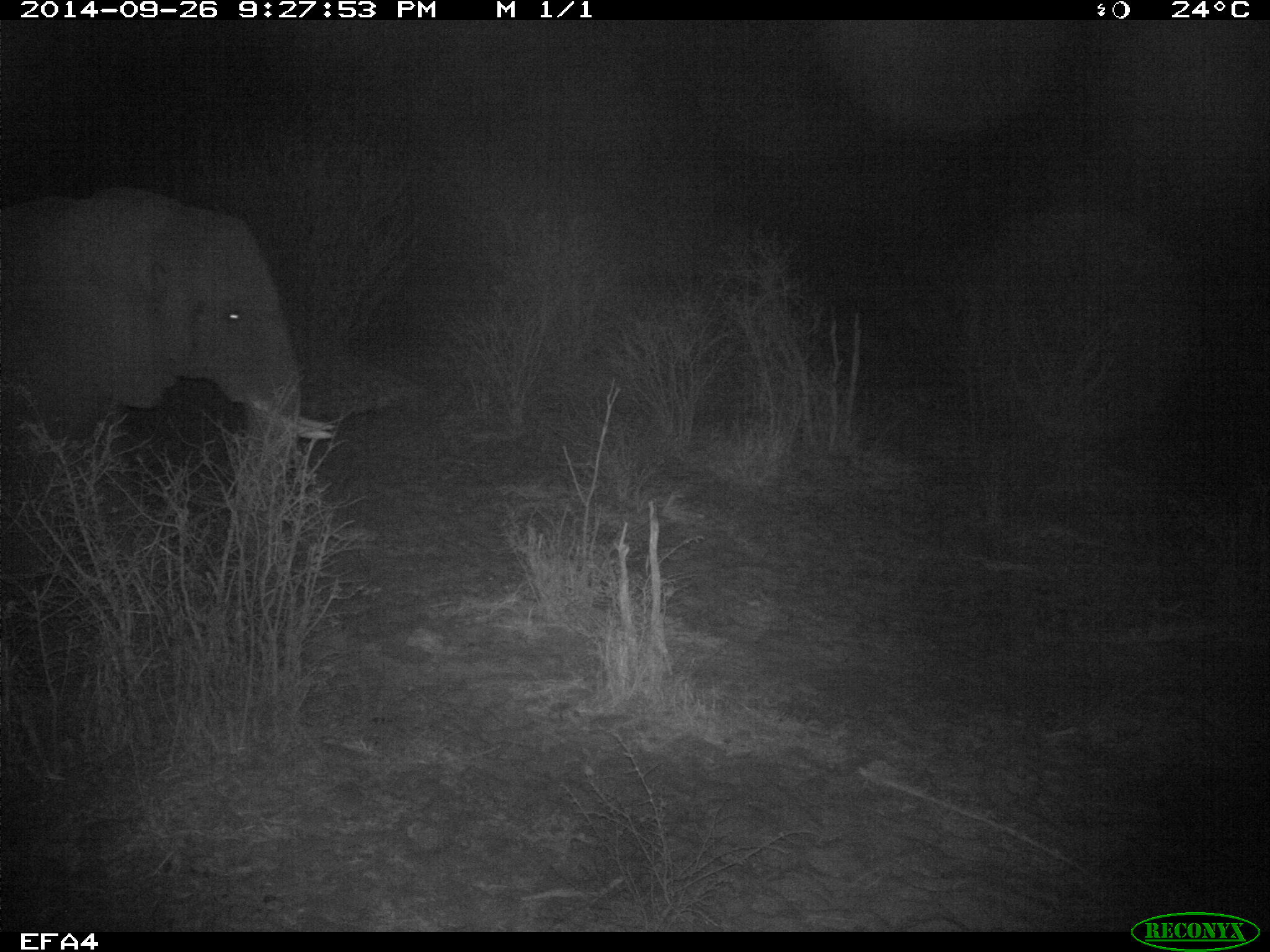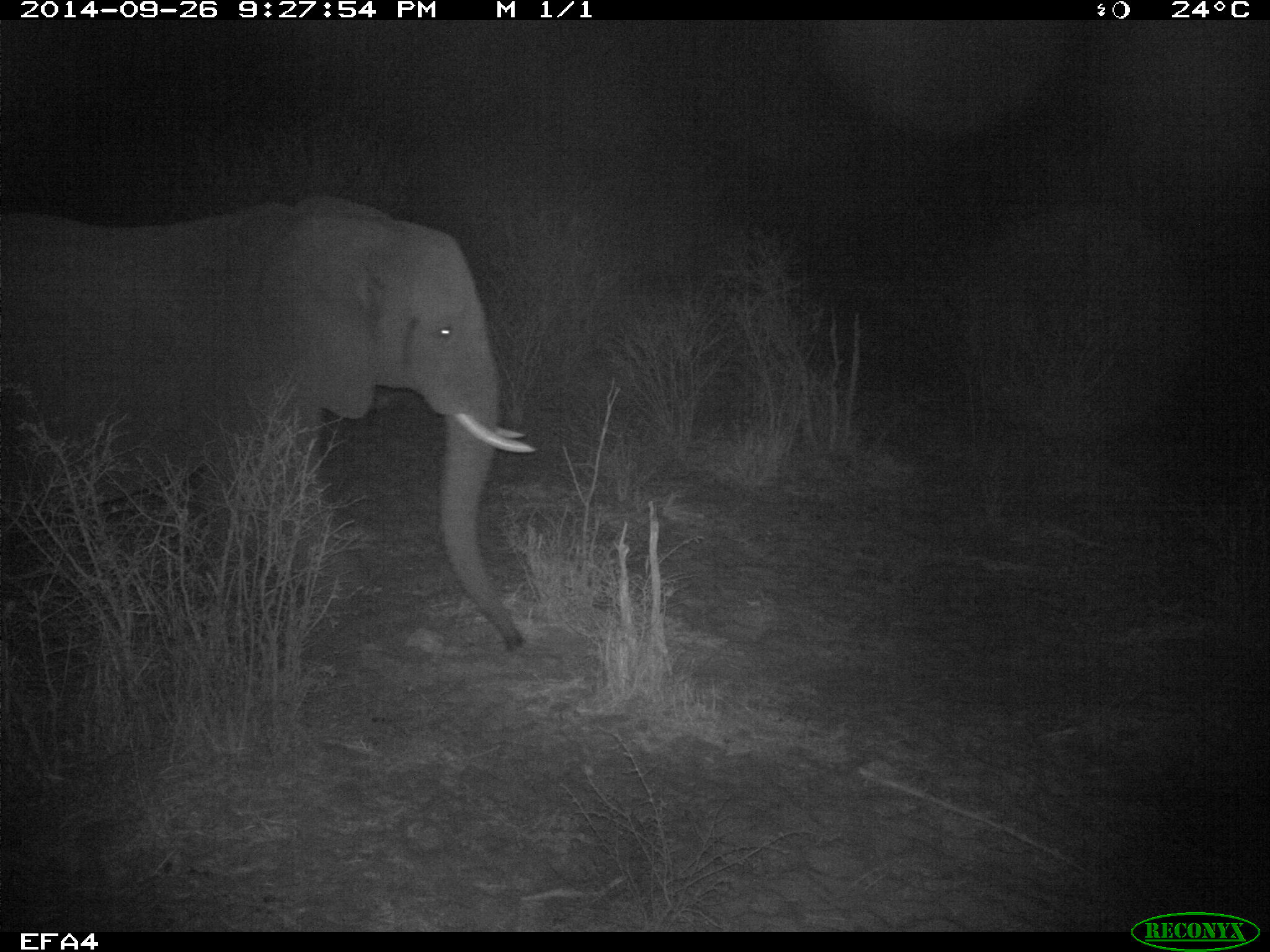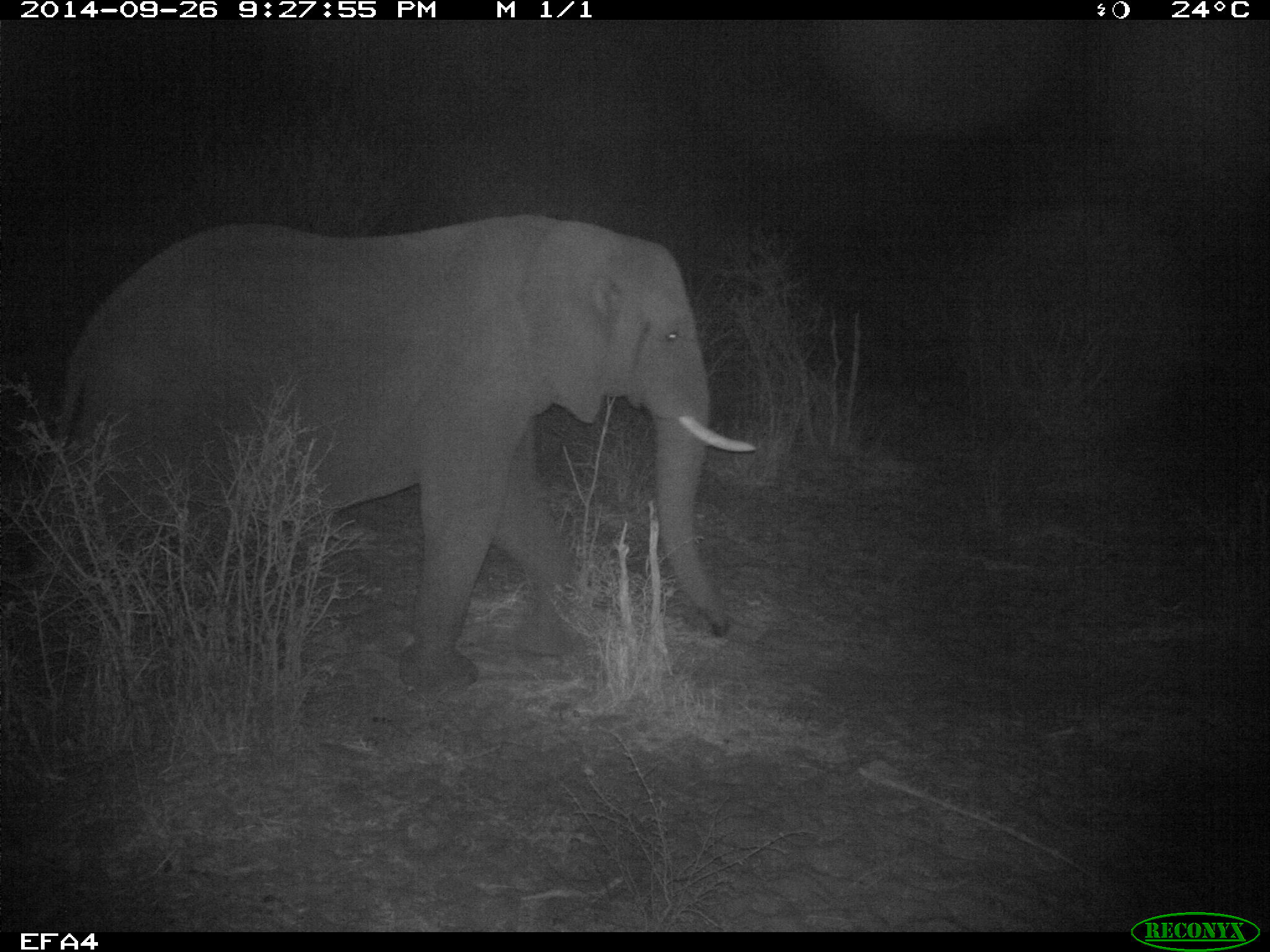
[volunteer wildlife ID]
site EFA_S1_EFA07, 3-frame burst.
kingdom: Animalia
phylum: Chordata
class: Mammalia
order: Proboscidea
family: Elephantidae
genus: Loxodonta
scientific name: Loxodonta africana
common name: african bush elephant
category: elephant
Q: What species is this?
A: Elephant (african bush elephant) (Loxodonta africana).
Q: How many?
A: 1.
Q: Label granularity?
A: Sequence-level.